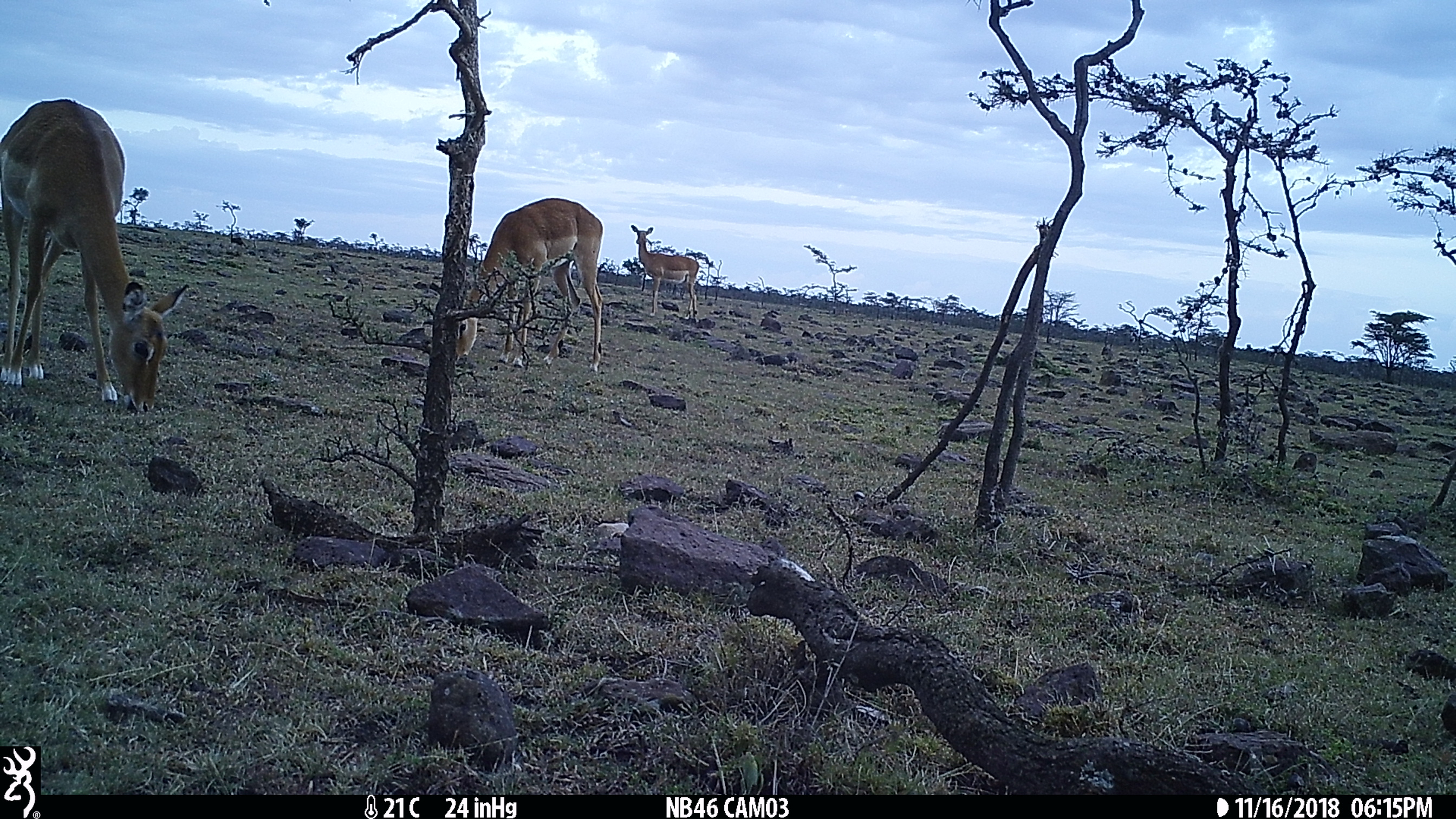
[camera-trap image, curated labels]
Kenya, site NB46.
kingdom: Animalia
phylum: Chordata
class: Mammalia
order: Artiodactyla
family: Bovidae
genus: Aepyceros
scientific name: Aepyceros melampus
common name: impala